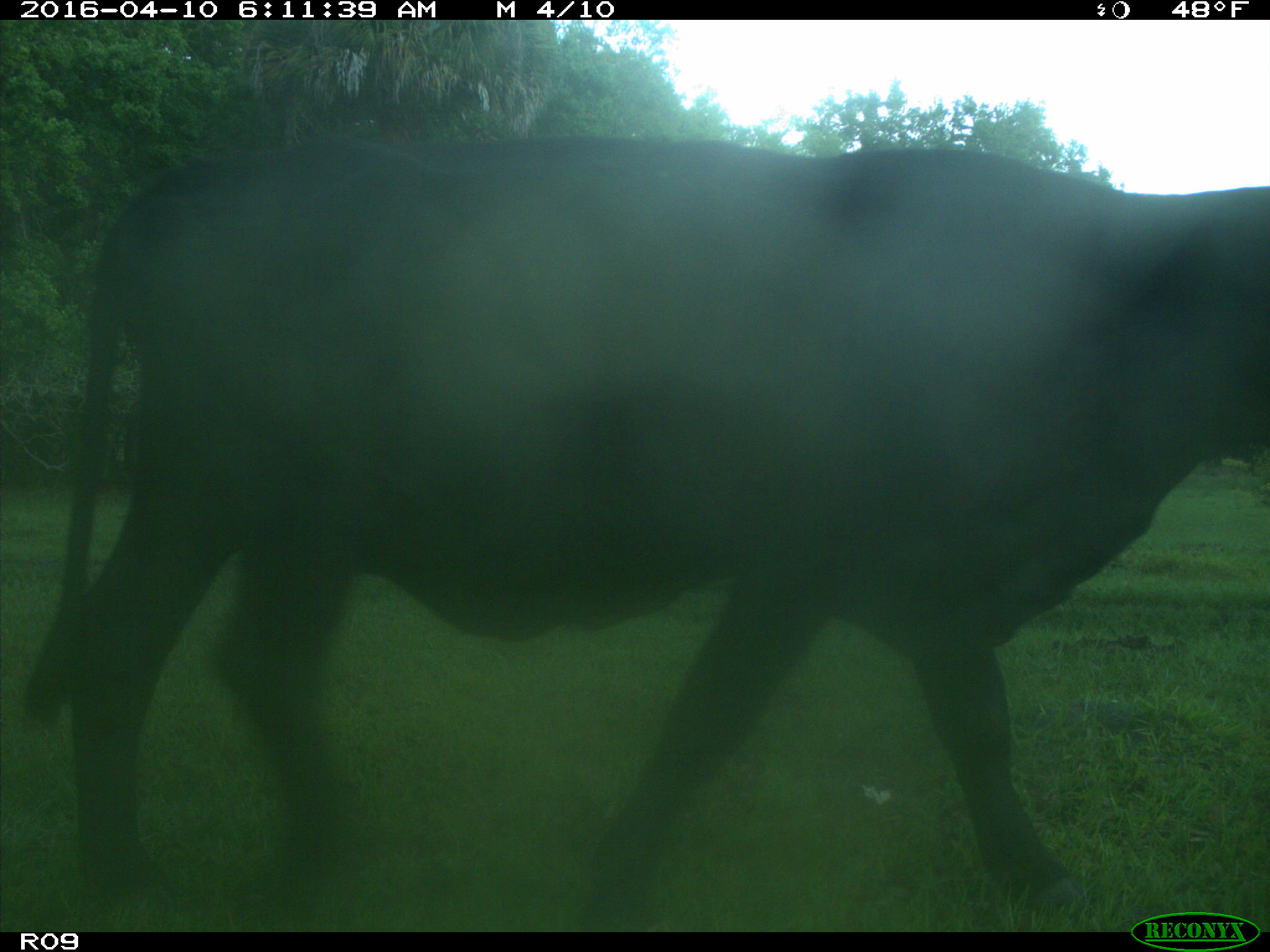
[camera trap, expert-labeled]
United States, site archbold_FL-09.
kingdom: Animalia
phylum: Chordata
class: Mammalia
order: Artiodactyla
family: Bovidae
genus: Bos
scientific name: Bos taurus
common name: domestic cow